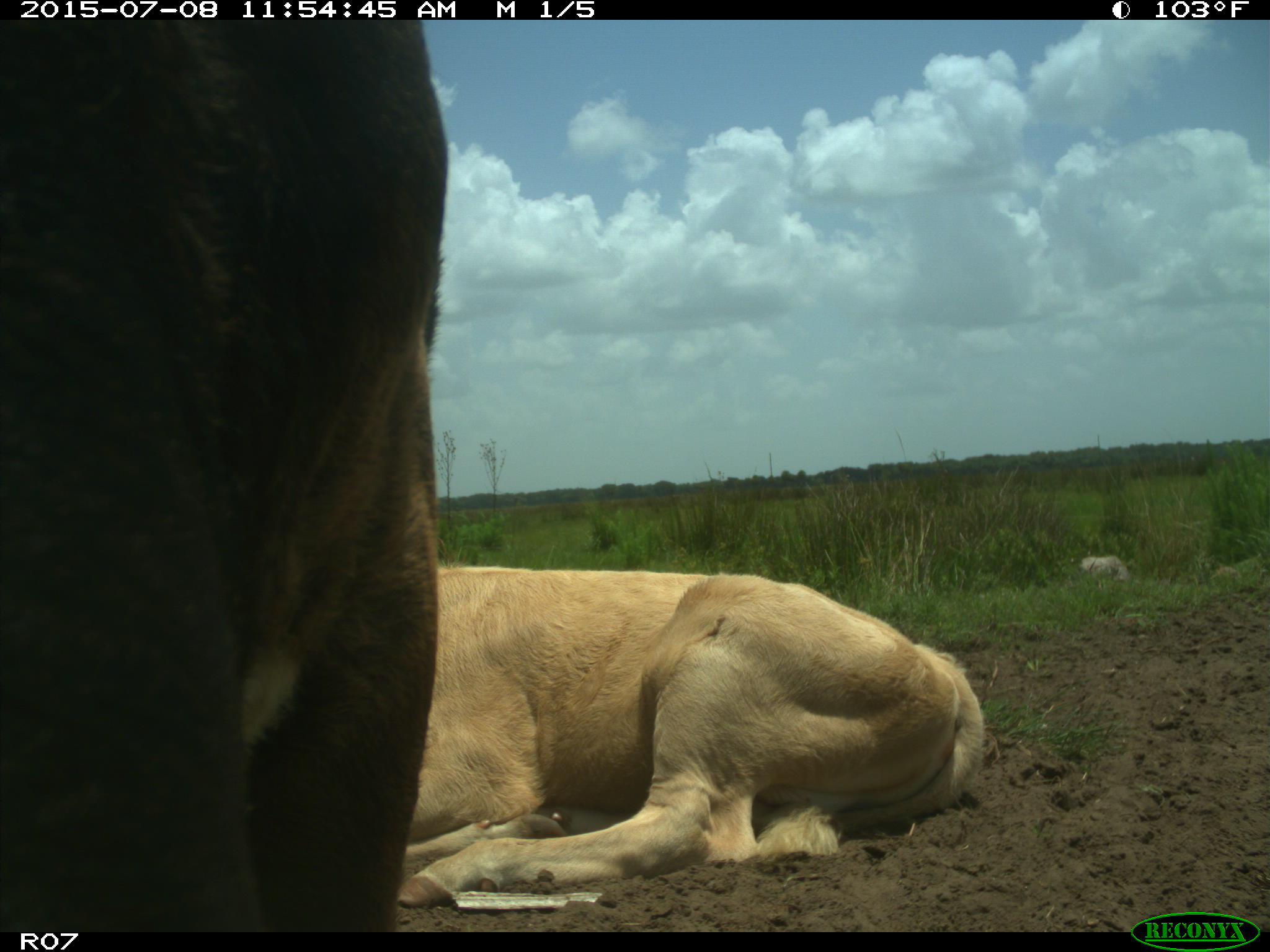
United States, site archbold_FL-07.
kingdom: Animalia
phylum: Chordata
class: Mammalia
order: Artiodactyla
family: Bovidae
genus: Bos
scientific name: Bos taurus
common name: domestic cow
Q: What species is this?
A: Bos taurus (domestic cow).